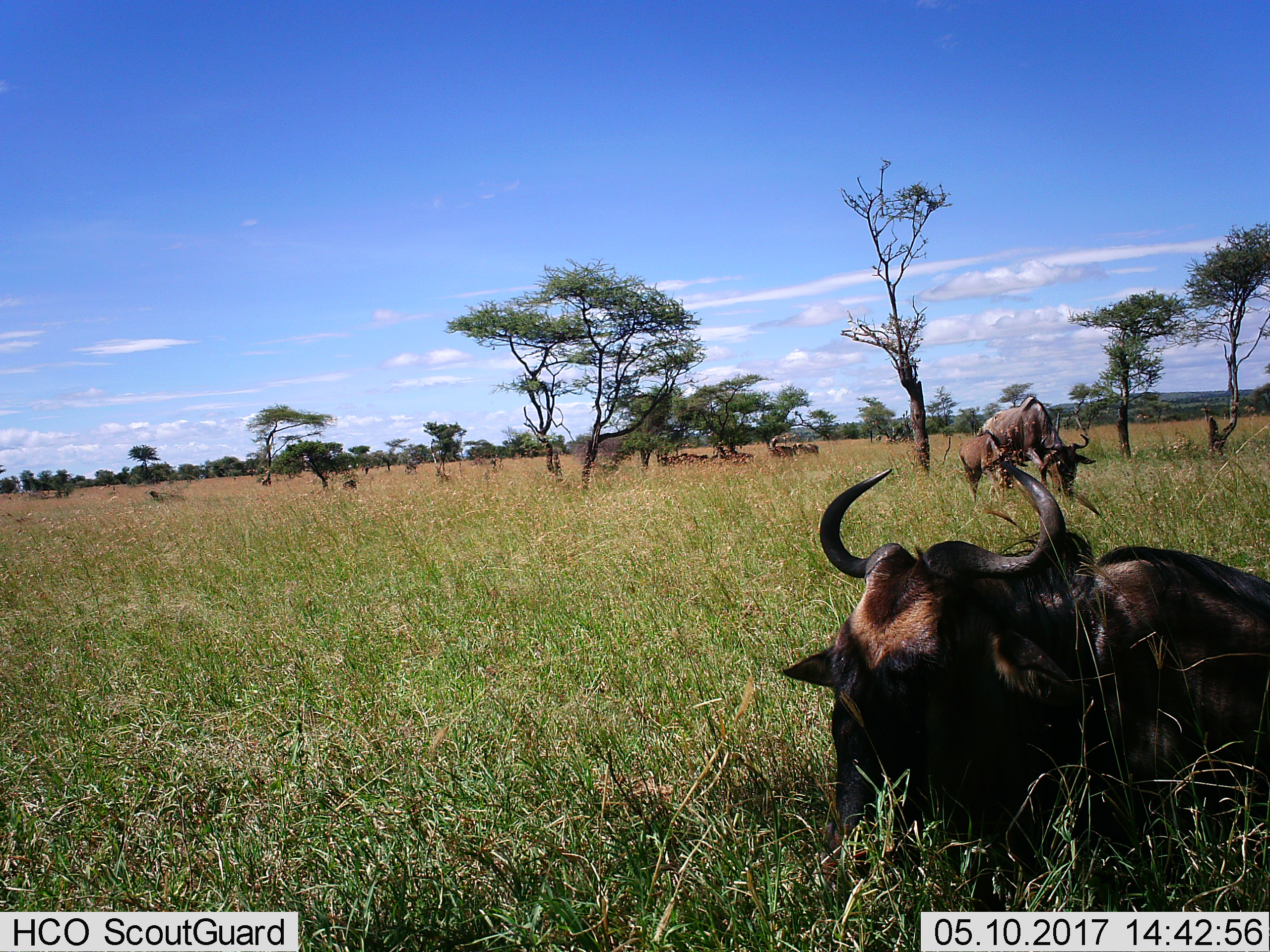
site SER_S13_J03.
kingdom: Animalia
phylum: Chordata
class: Mammalia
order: Artiodactyla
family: Bovidae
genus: Connochaetes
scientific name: Connochaetes taurinus taurinus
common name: blue wildebeest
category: wildebeestblue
Wildebeestblue (blue wildebeest) (Connochaetes taurinus taurinus), count 10. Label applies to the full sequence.